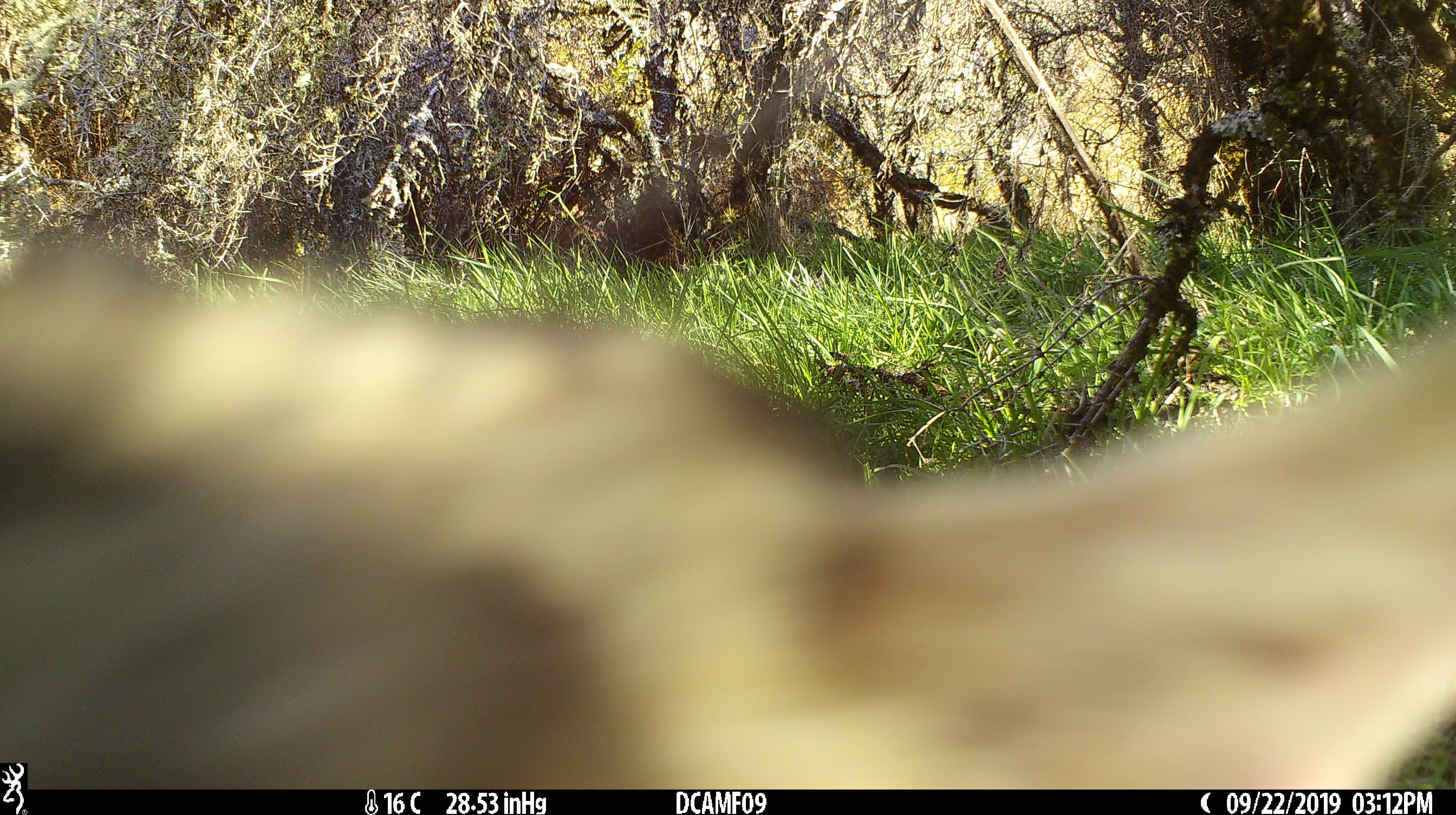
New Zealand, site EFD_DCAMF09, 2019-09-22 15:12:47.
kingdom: Animalia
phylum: Chordata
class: Mammalia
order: Carnivora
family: Felidae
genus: Felis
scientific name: Felis catus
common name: domestic cat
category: cat